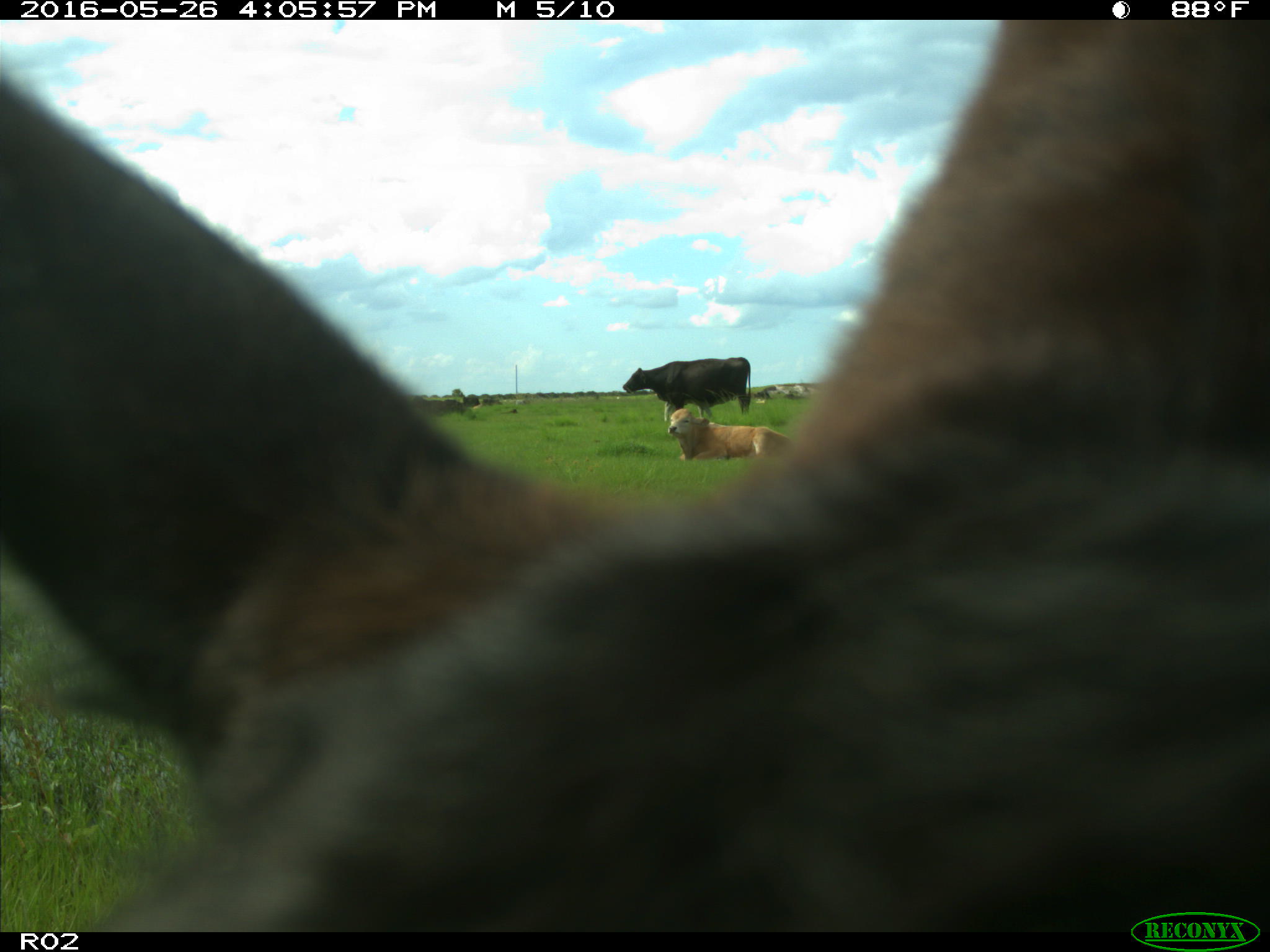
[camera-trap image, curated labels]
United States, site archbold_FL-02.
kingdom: Animalia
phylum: Chordata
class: Mammalia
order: Artiodactyla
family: Bovidae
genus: Bos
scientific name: Bos taurus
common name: domestic cow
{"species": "Bos taurus (domestic cow)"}